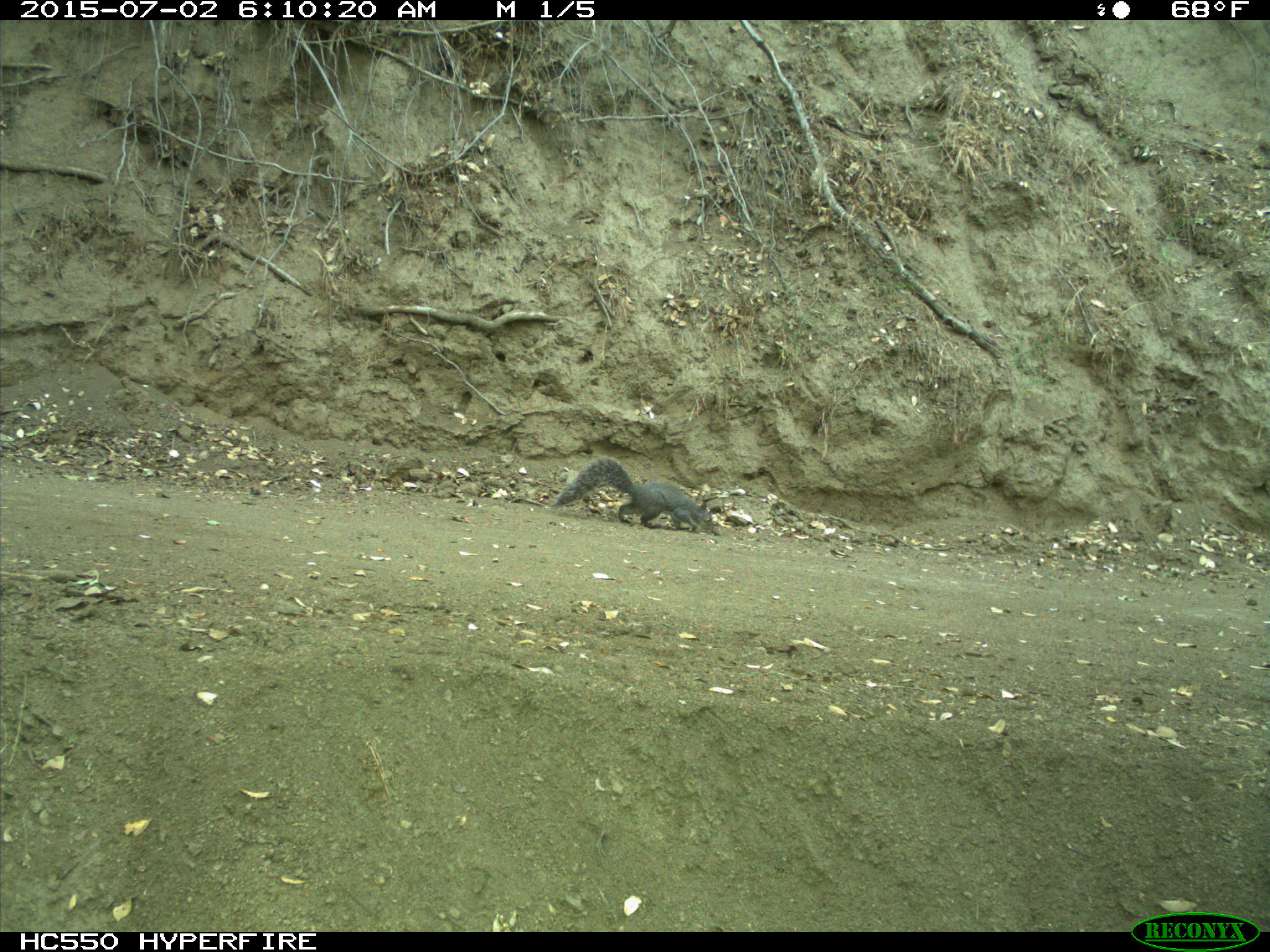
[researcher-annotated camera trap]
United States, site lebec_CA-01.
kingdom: Animalia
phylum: Chordata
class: Mammalia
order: Rodentia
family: Sciuridae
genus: Sciurus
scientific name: Sciurus carolinensis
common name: eastern gray squirrel